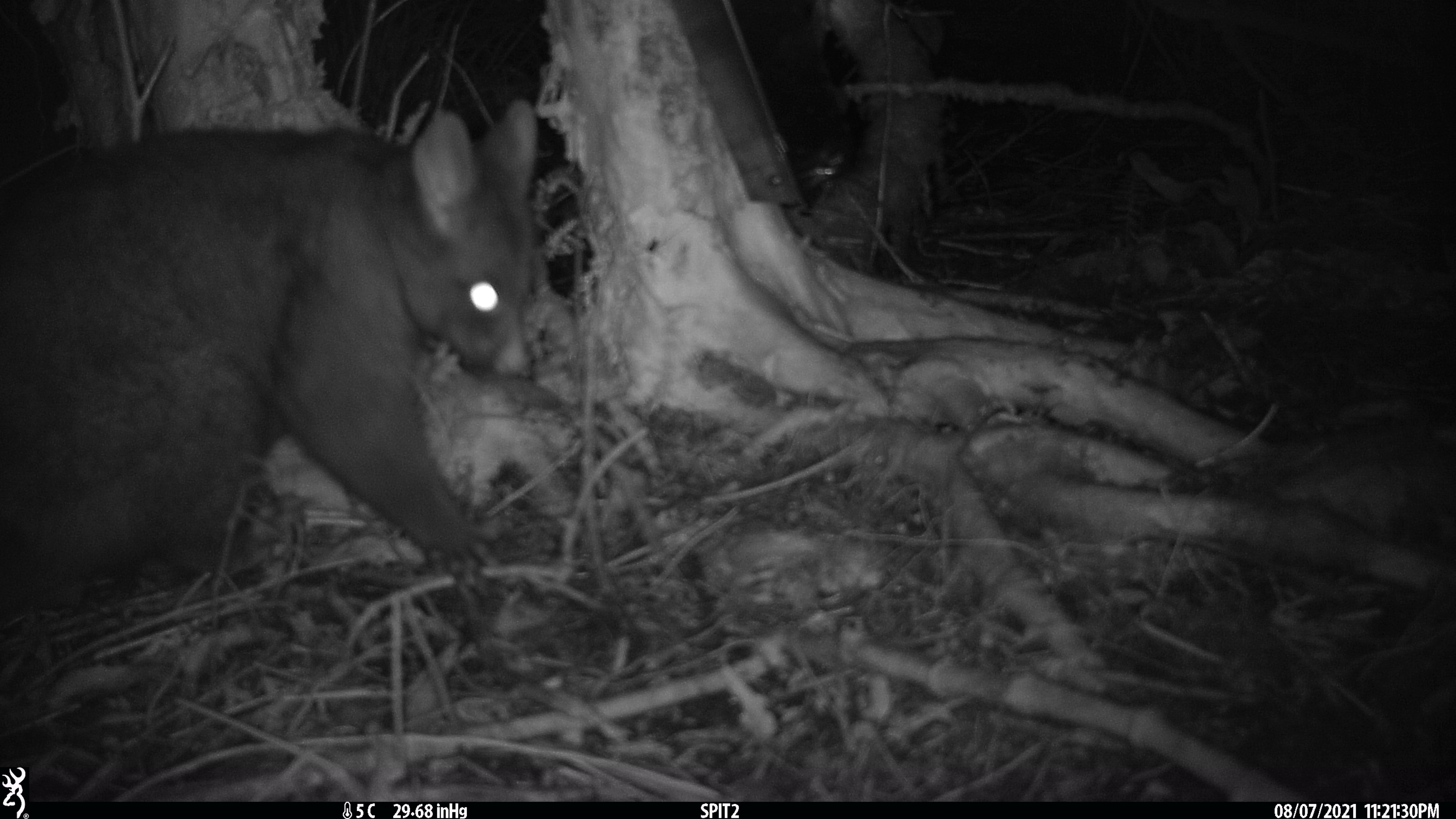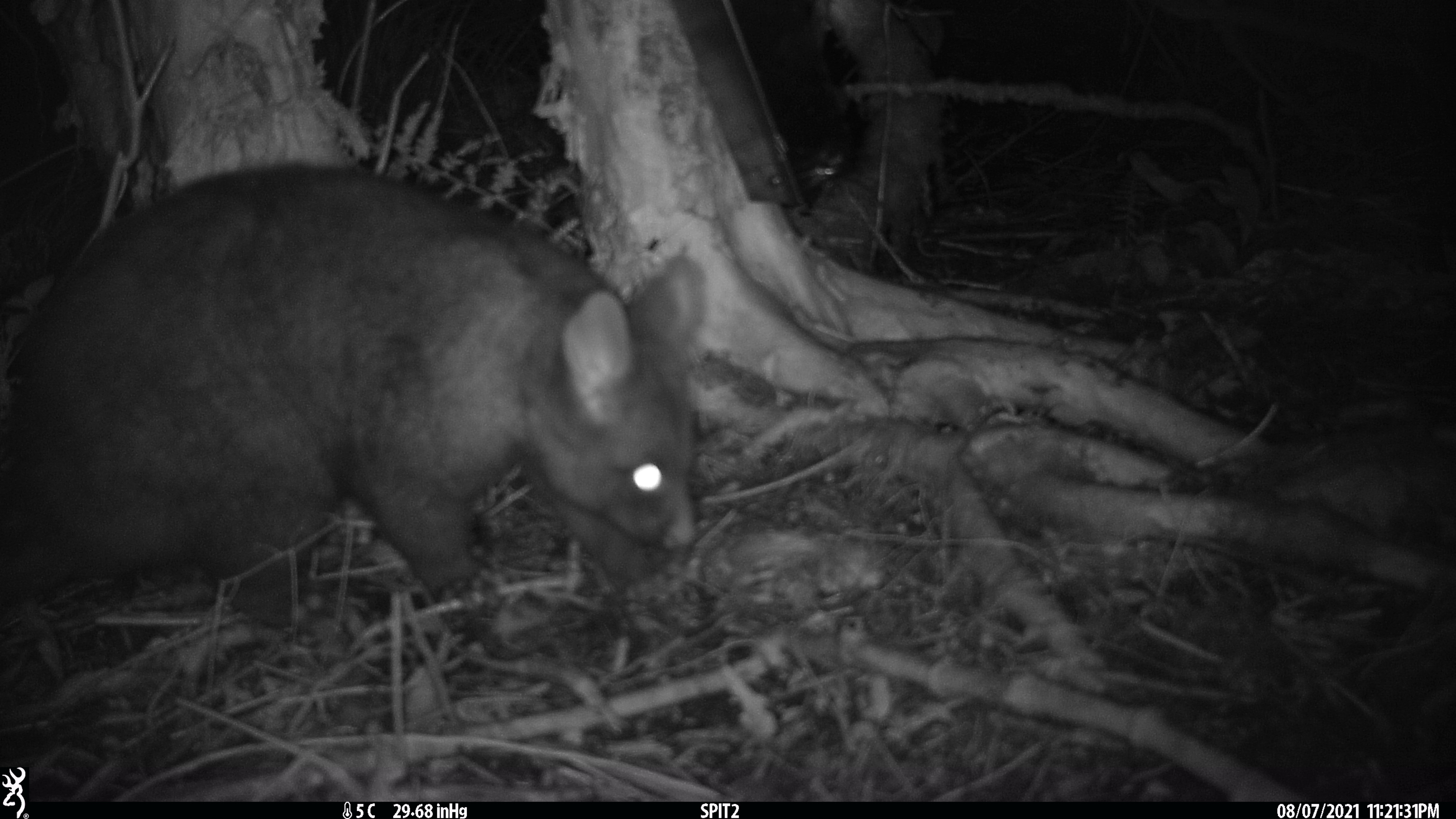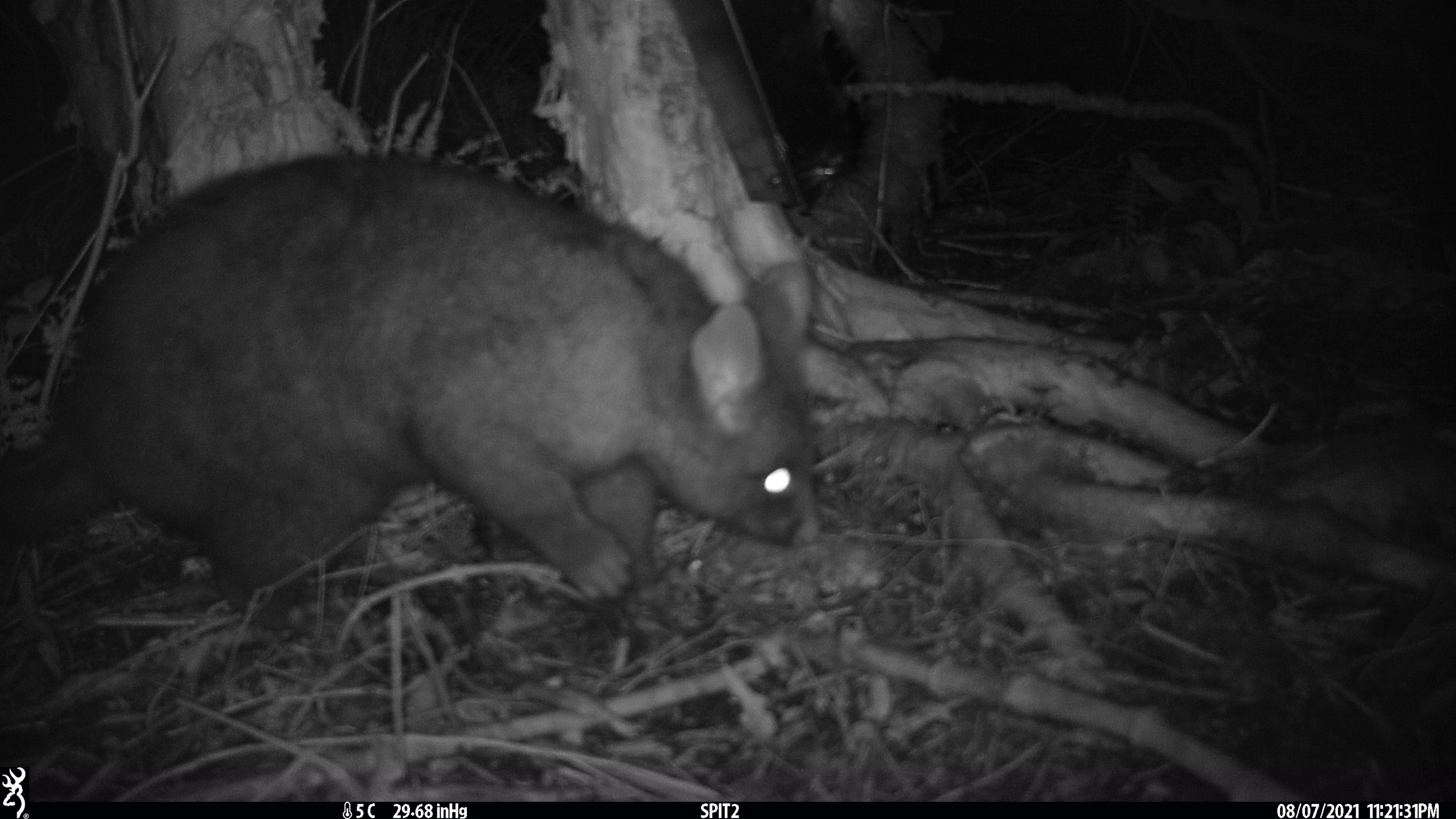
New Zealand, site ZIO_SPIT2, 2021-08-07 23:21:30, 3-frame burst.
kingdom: Animalia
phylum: Chordata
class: Mammalia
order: Diprotodontia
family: Phalangeridae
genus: Trichosurus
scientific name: Trichosurus vulpecula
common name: common brushtail possum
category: possum